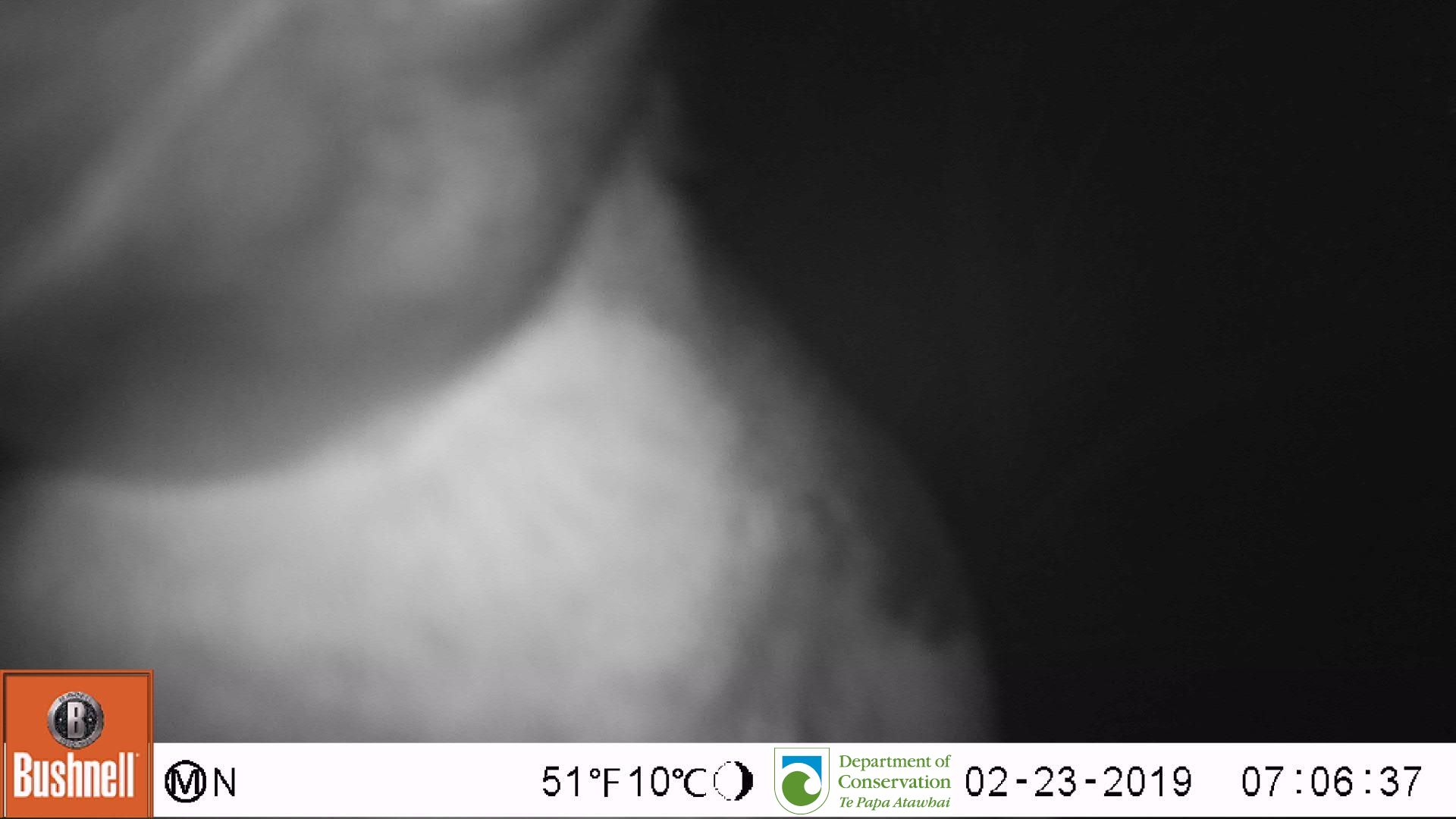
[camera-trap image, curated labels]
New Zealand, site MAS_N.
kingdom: Animalia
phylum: Chordata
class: Aves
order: Sphenisciformes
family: Spheniscidae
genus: Megadyptes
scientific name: Megadyptes antipodes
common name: yellow-eyed penguin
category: yellow eyed penguin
Yellow eyed penguin (yellow-eyed penguin) (Megadyptes antipodes).